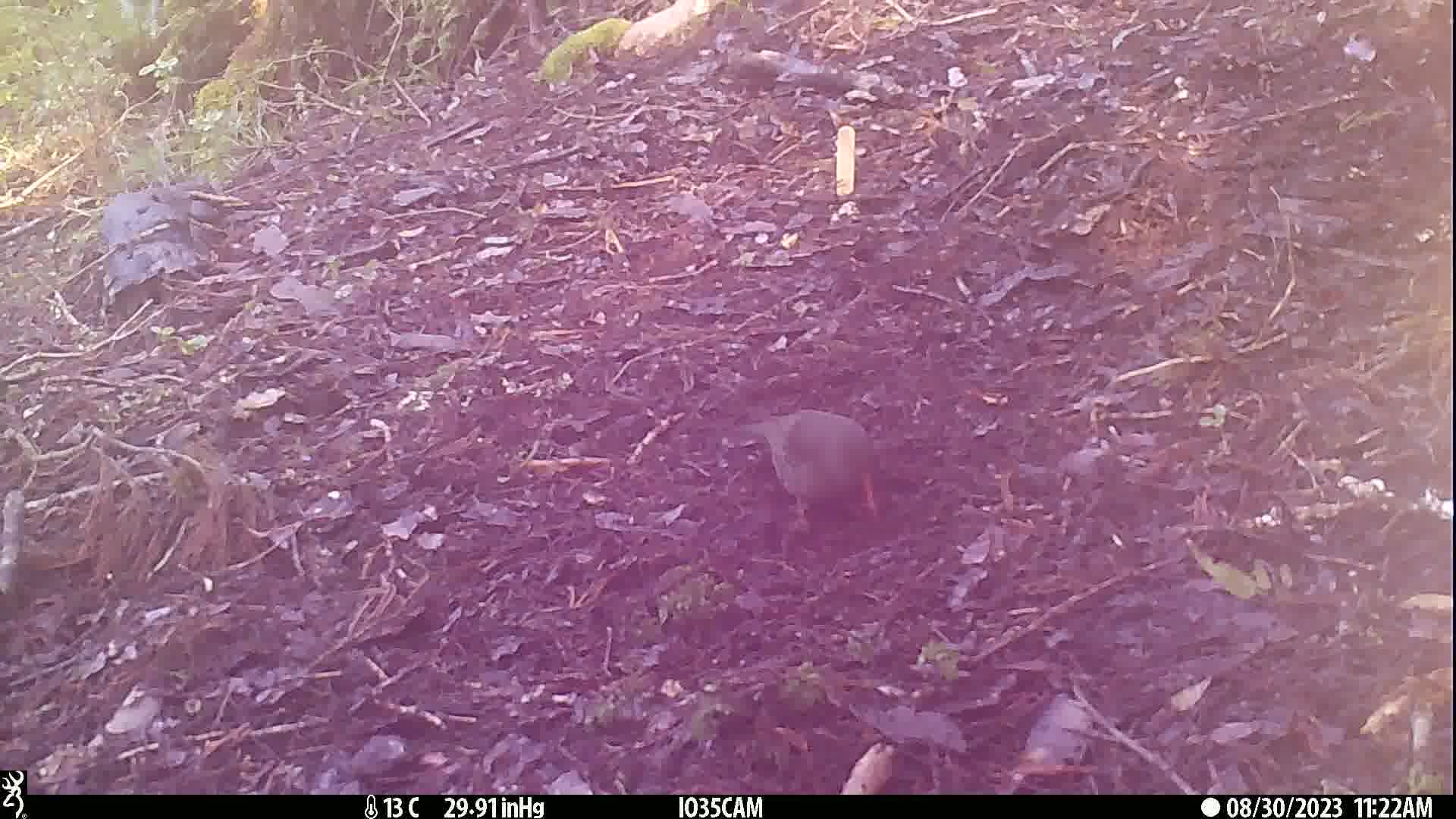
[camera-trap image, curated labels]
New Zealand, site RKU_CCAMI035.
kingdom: Animalia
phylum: Chordata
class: Aves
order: Passeriformes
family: Turdidae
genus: Turdus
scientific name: Turdus merula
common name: eurasian blackbird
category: blackbird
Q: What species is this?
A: Blackbird (eurasian blackbird) (Turdus merula).